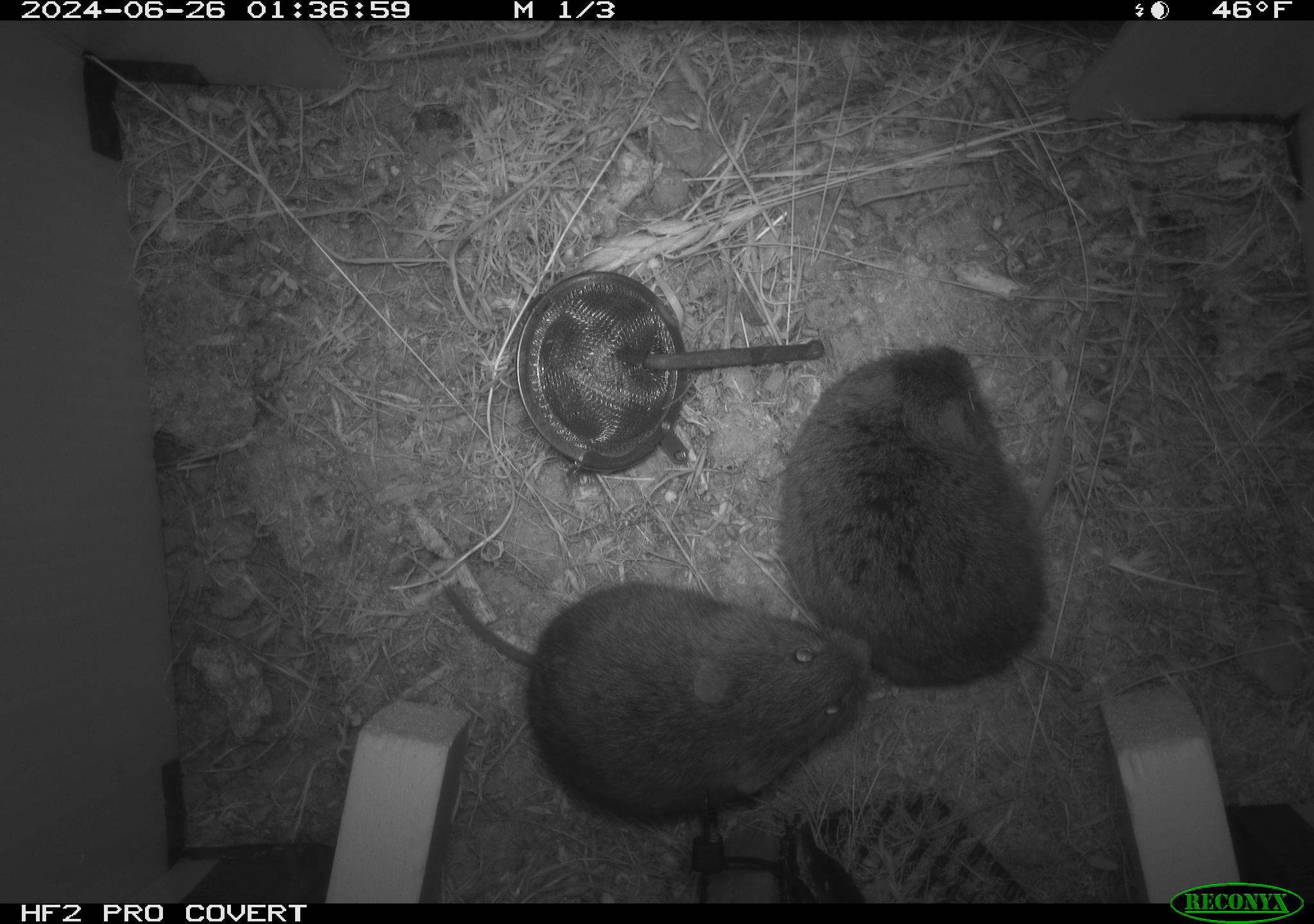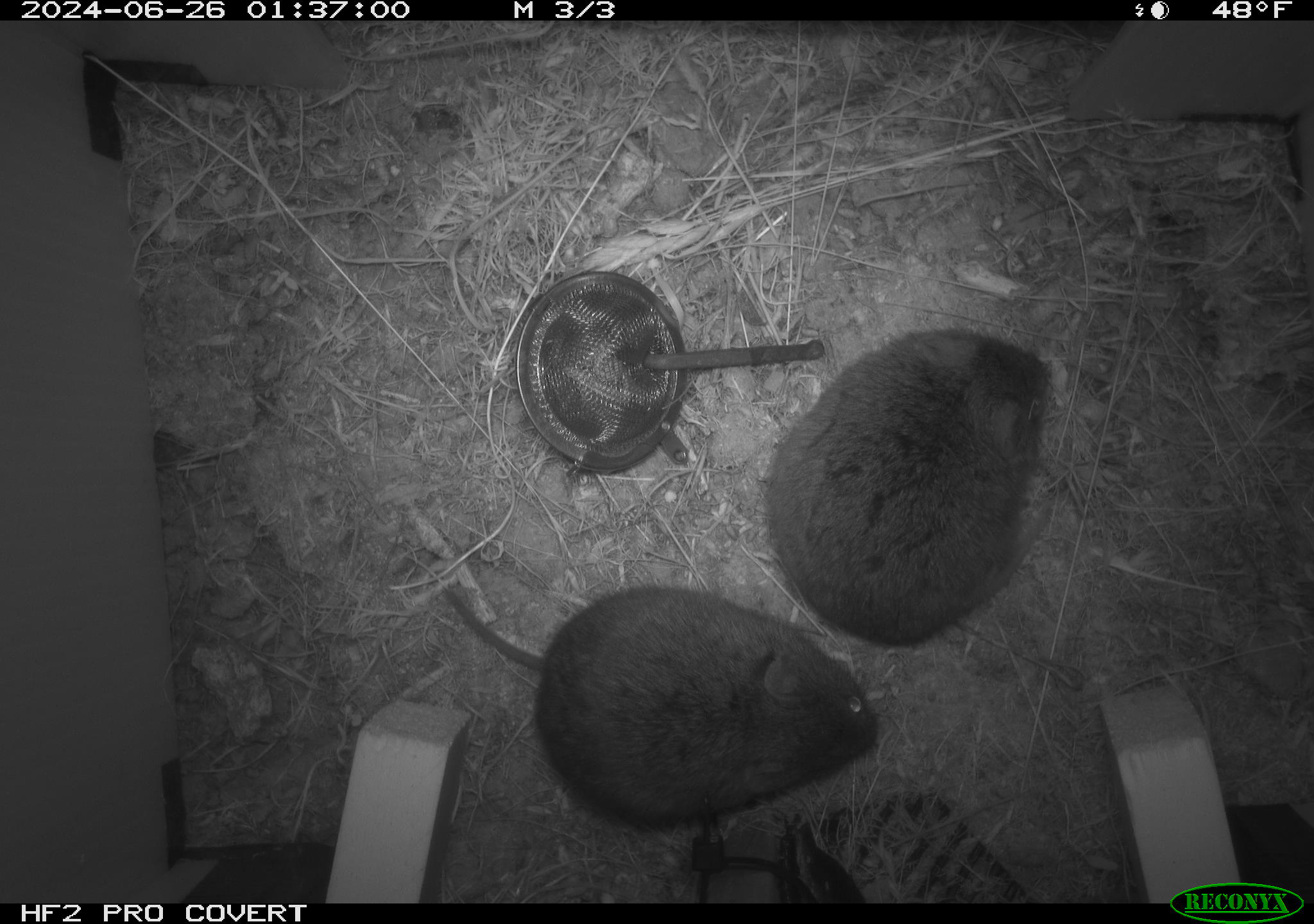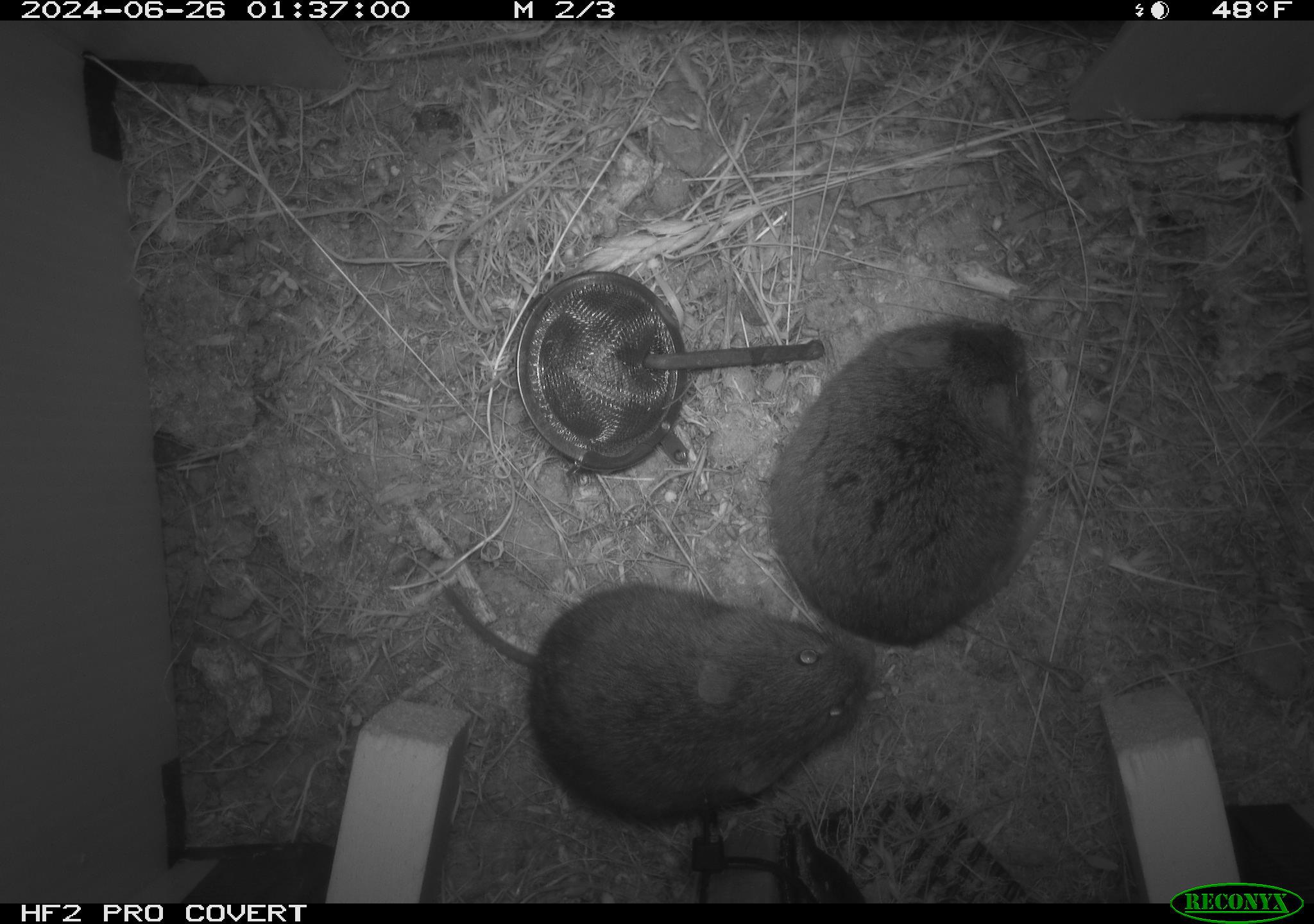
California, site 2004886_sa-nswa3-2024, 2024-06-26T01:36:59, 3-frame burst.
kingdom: Animalia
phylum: Chordata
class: Mammalia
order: Rodentia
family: Cricetidae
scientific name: Arvicolinae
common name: voles, lemmings, and muskrats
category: arvicolinae subfamily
Arvicolinae subfamily (voles, lemmings, and muskrats) (Arvicolinae).